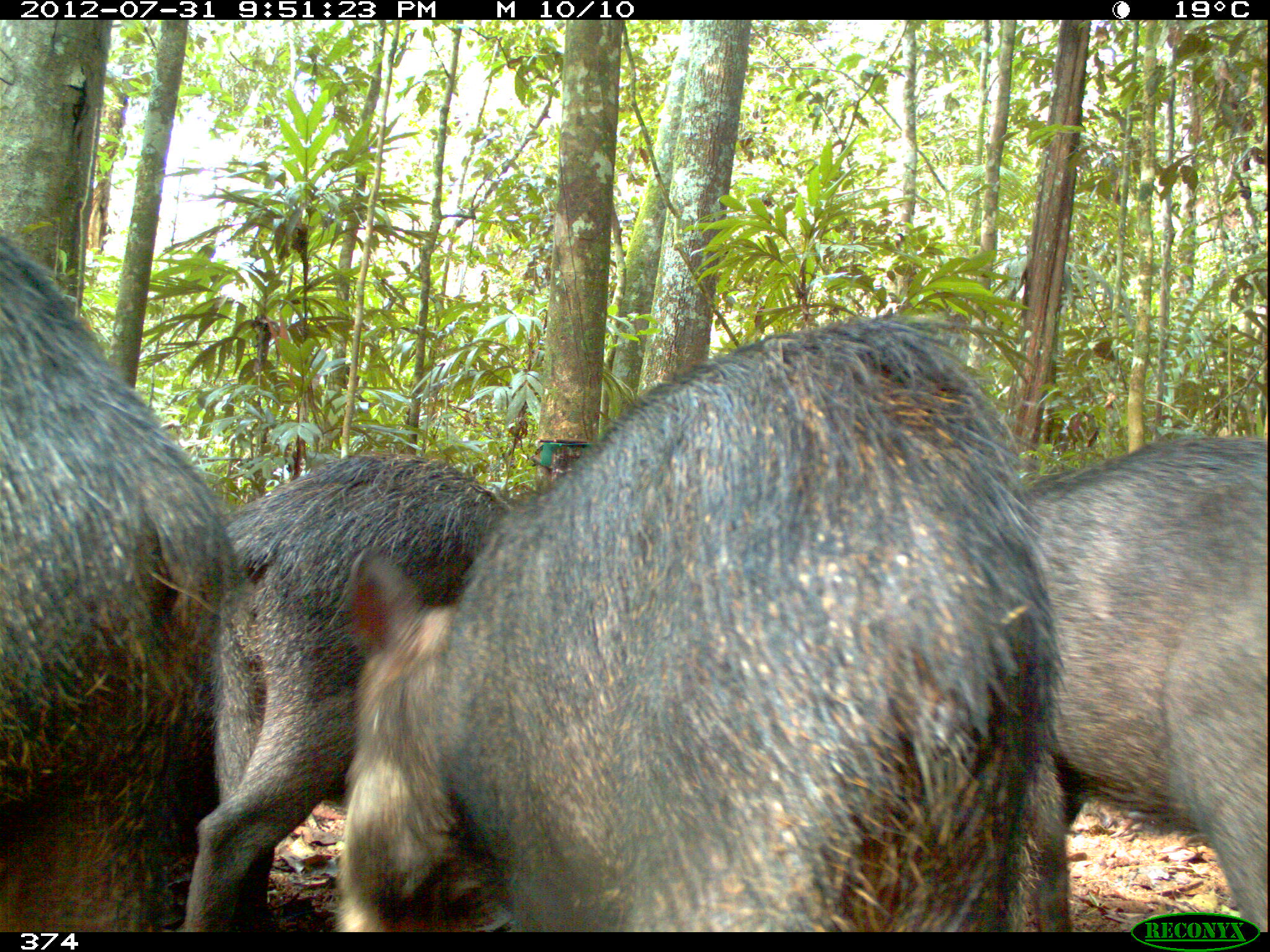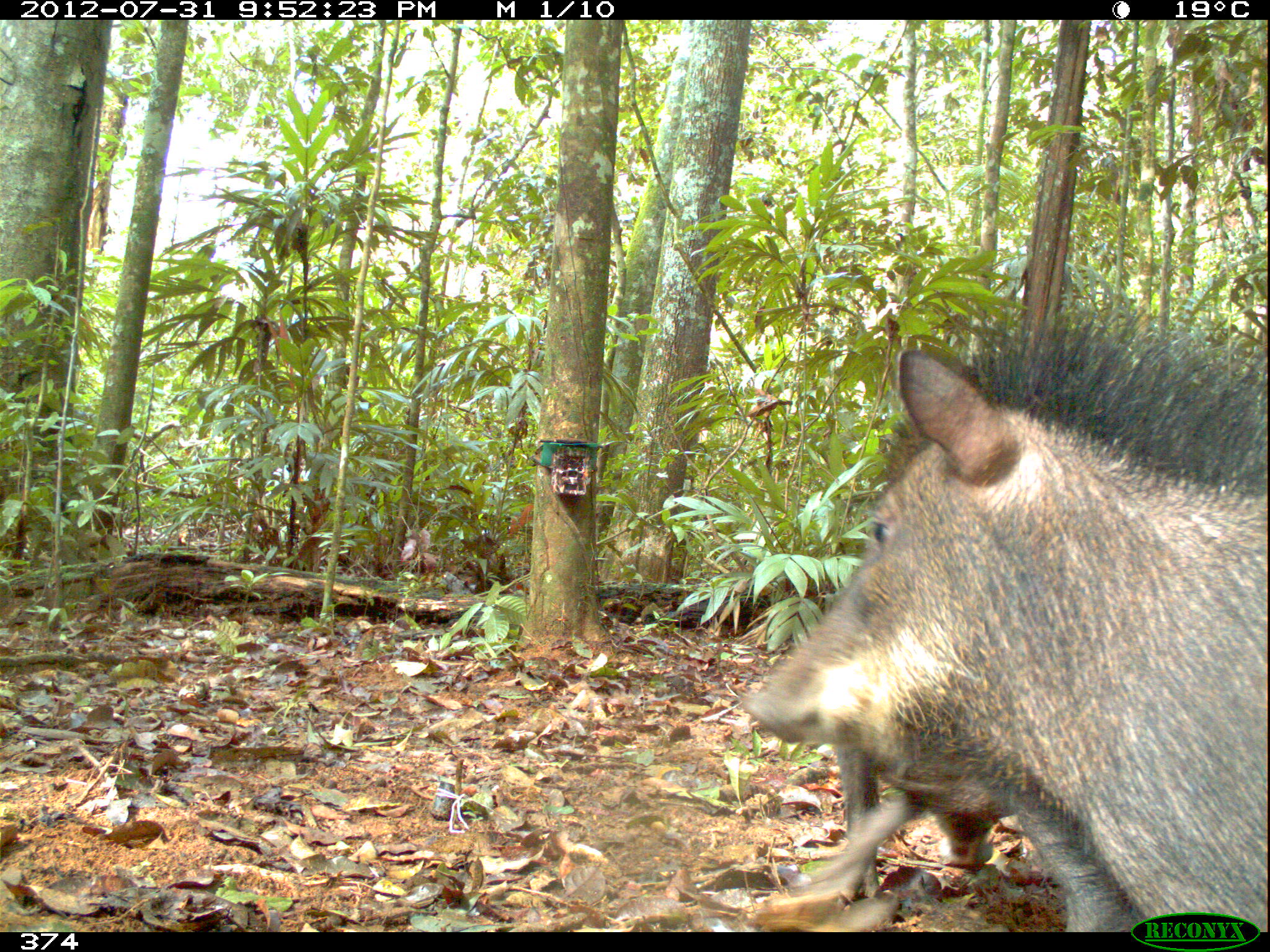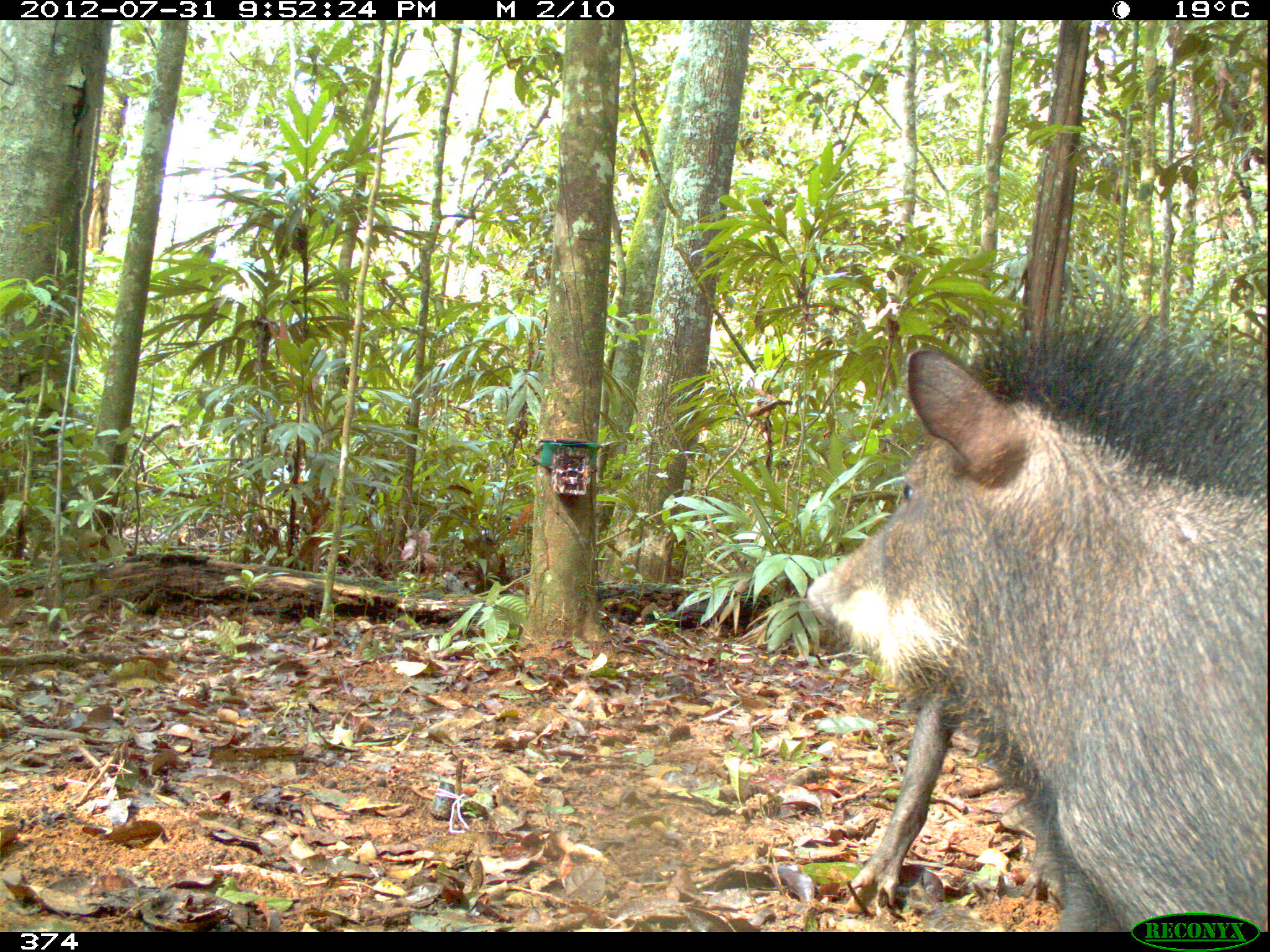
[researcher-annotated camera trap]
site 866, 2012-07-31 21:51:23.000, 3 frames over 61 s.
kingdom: Animalia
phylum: Chordata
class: Mammalia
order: Artiodactyla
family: Tayassuidae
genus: Tayassu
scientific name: Tayassu pecari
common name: white-lipped peccary